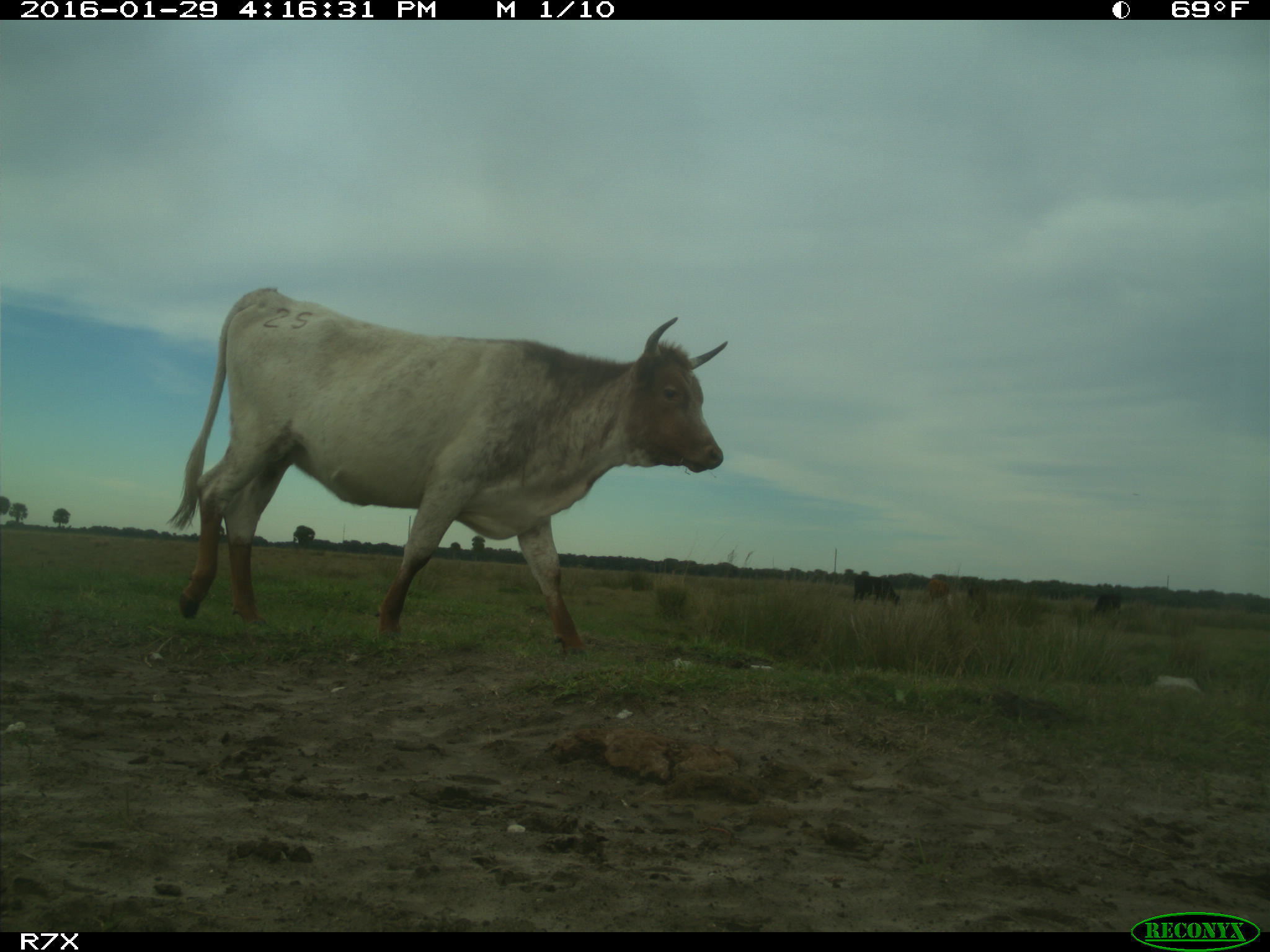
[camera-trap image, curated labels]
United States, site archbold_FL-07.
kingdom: Animalia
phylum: Chordata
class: Mammalia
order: Artiodactyla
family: Bovidae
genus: Bos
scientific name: Bos taurus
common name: domestic cow